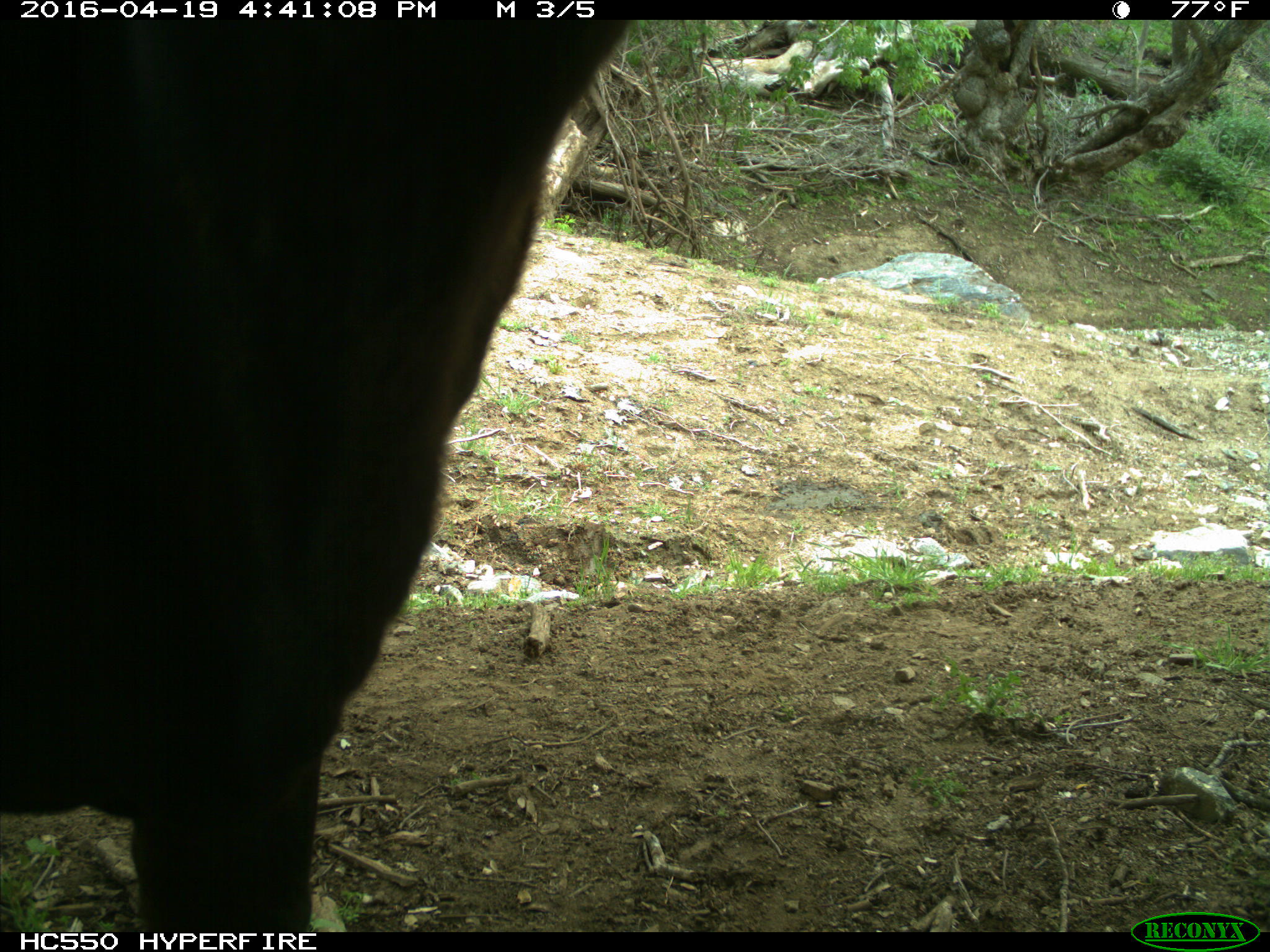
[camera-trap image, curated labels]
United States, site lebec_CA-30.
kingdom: Animalia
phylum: Chordata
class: Mammalia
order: Artiodactyla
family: Bovidae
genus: Bos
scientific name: Bos taurus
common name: domestic cow